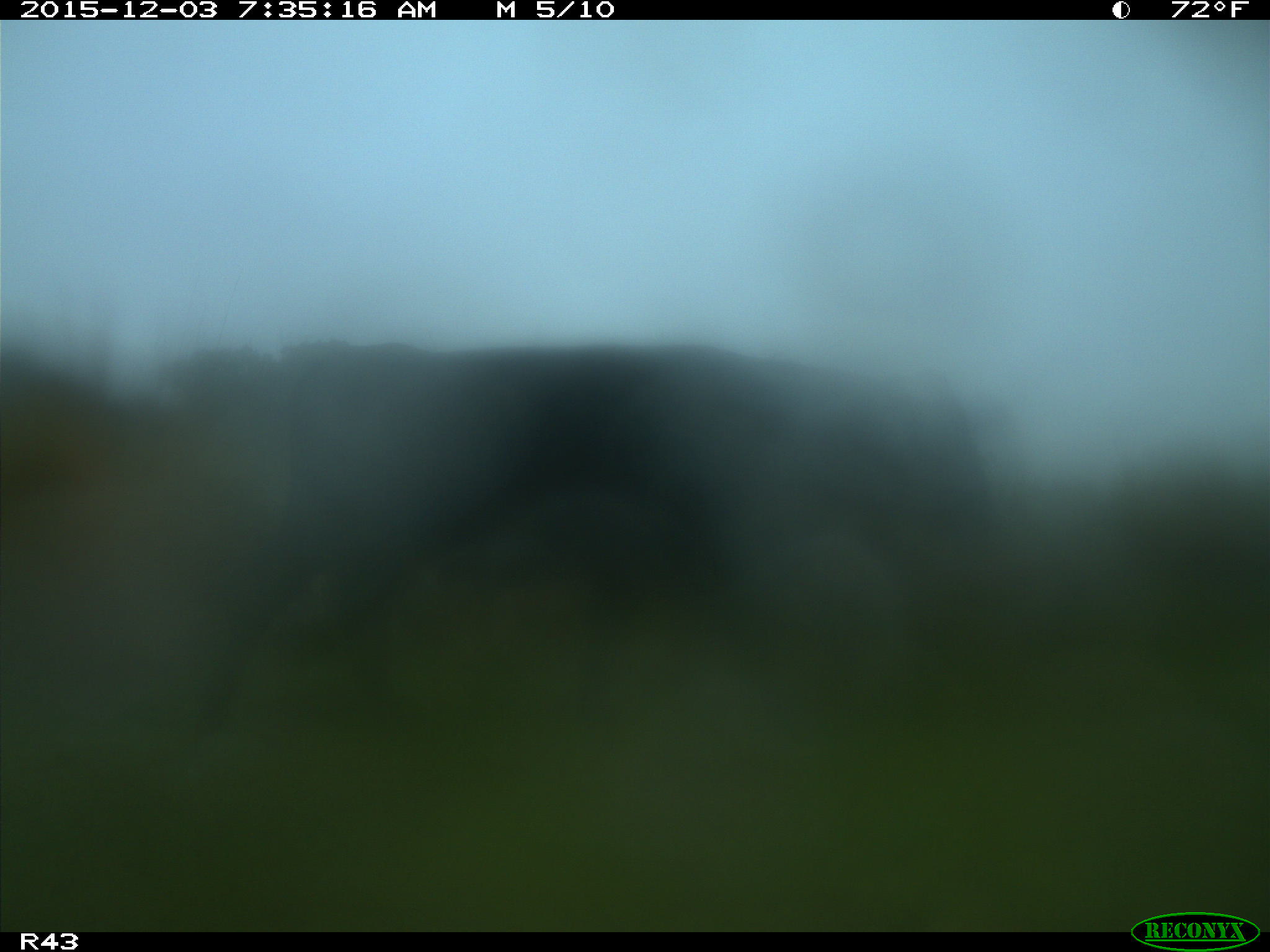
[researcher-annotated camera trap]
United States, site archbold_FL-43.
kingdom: Animalia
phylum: Chordata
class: Mammalia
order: Artiodactyla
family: Bovidae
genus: Bos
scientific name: Bos taurus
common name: domestic cow